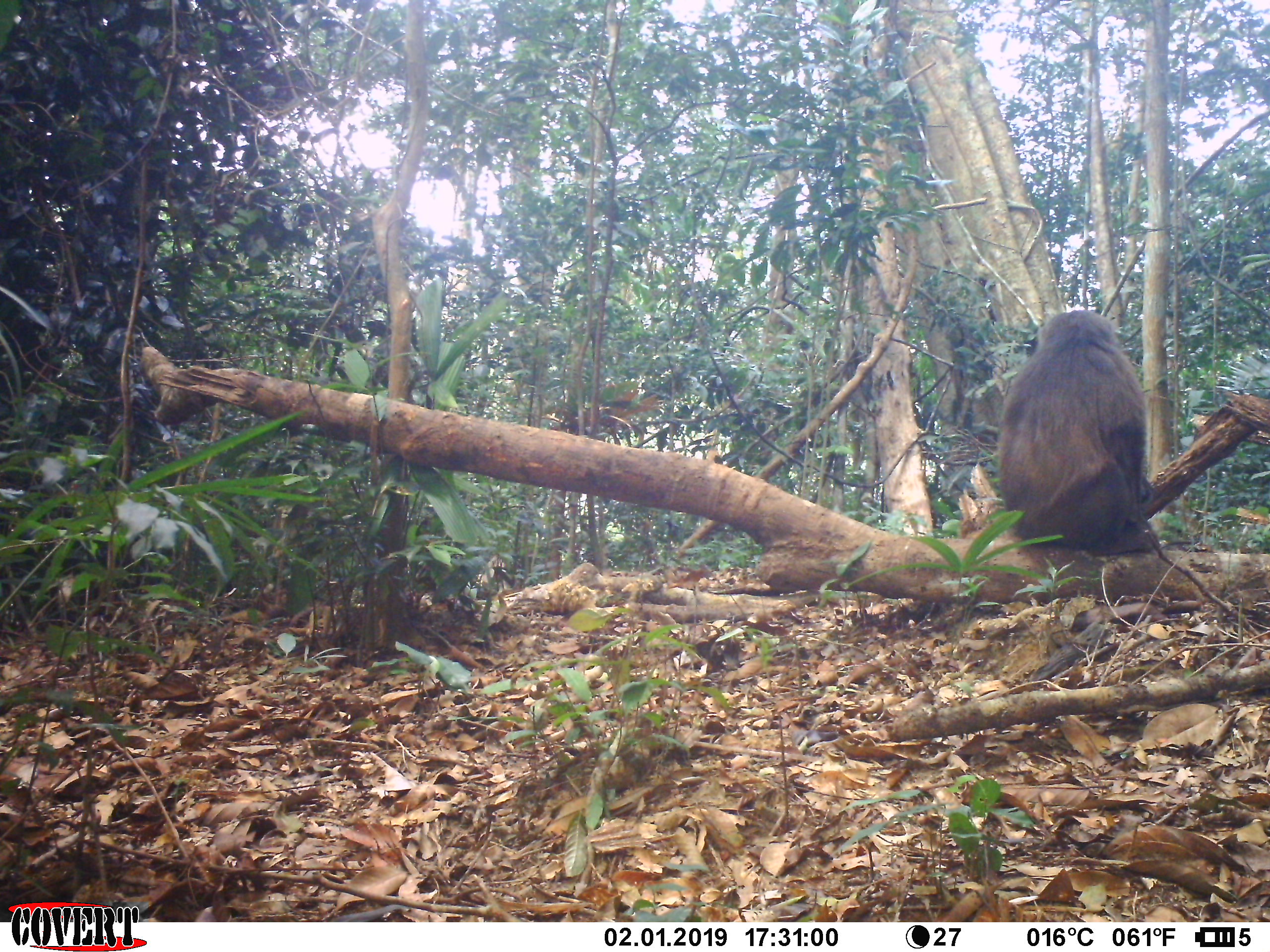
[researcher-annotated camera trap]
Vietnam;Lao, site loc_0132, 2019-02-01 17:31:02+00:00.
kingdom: Animalia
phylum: Chordata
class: Mammalia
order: Primates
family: Cercopithecidae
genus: Macaca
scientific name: Macaca arctoides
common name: stump-tailed macaque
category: stump tailed macaque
Stump tailed macaque (stump-tailed macaque) (Macaca arctoides). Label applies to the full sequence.